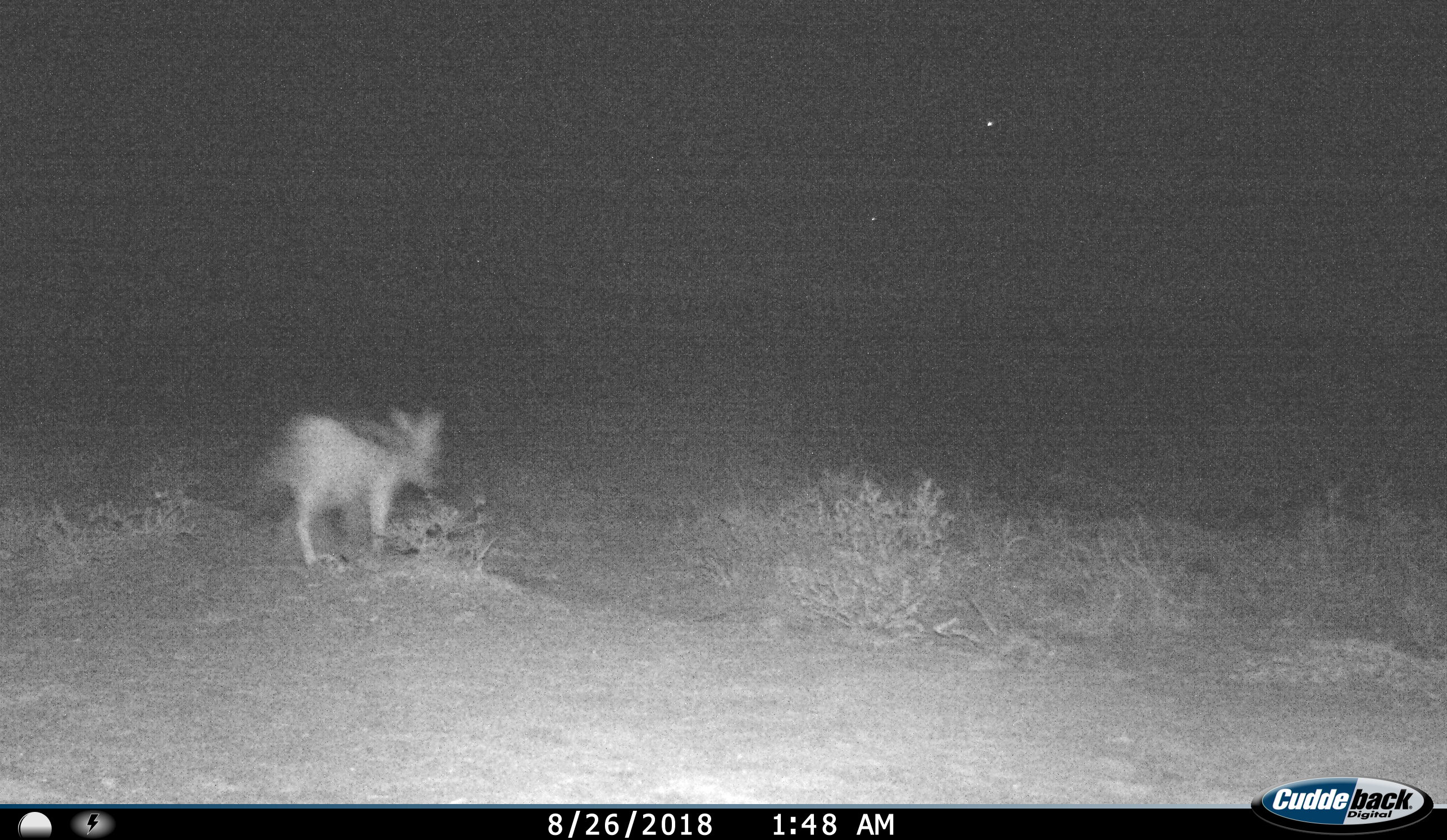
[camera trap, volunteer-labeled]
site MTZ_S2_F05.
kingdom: Animalia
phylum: Chordata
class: Mammalia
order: Carnivora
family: Canidae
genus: Lupulella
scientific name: Lupulella mesomelas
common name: black-backed jackal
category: jackalblackbacked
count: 1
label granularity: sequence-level